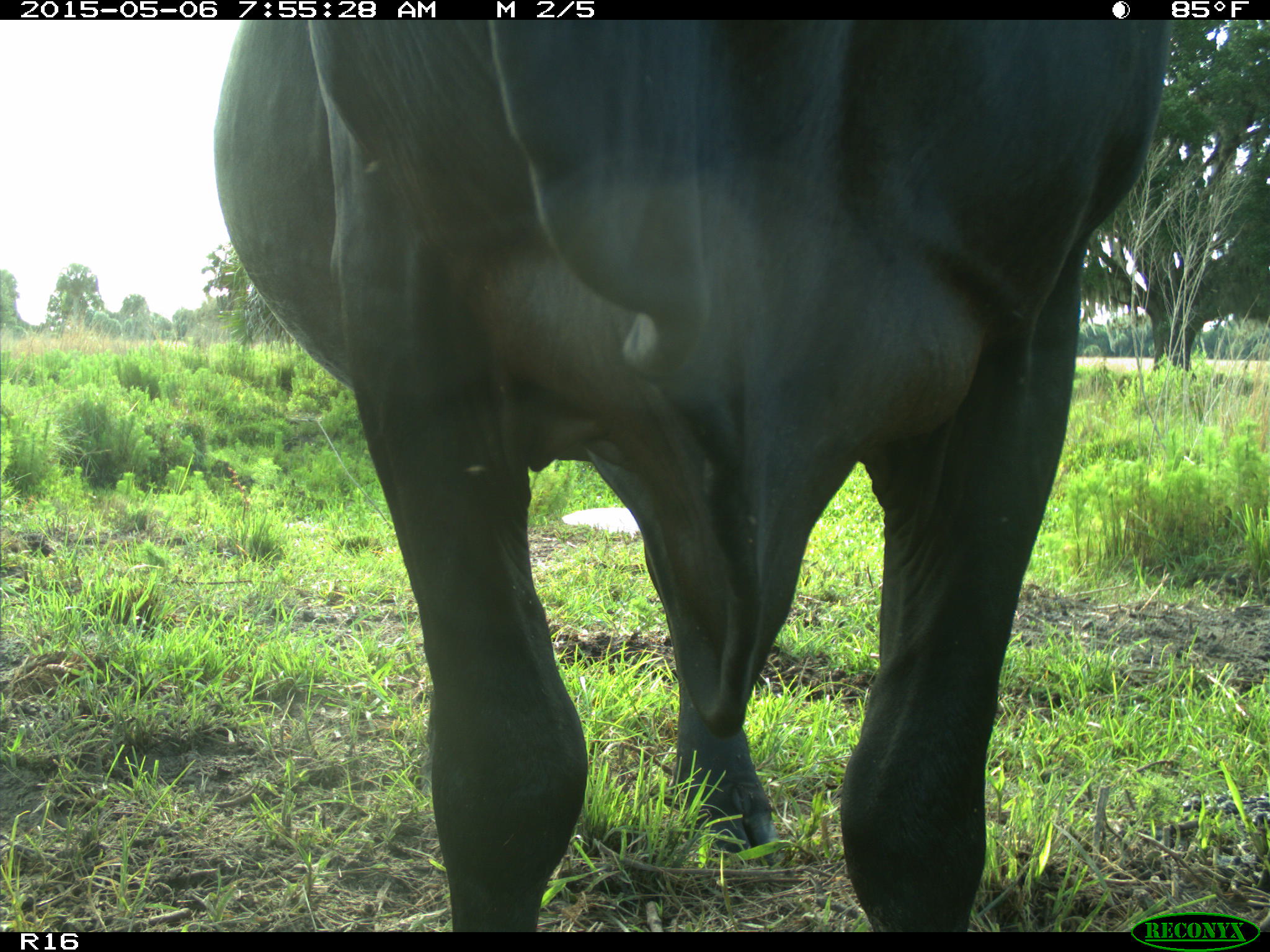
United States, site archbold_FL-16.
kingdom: Animalia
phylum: Chordata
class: Mammalia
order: Artiodactyla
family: Bovidae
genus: Bos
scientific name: Bos taurus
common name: domestic cow